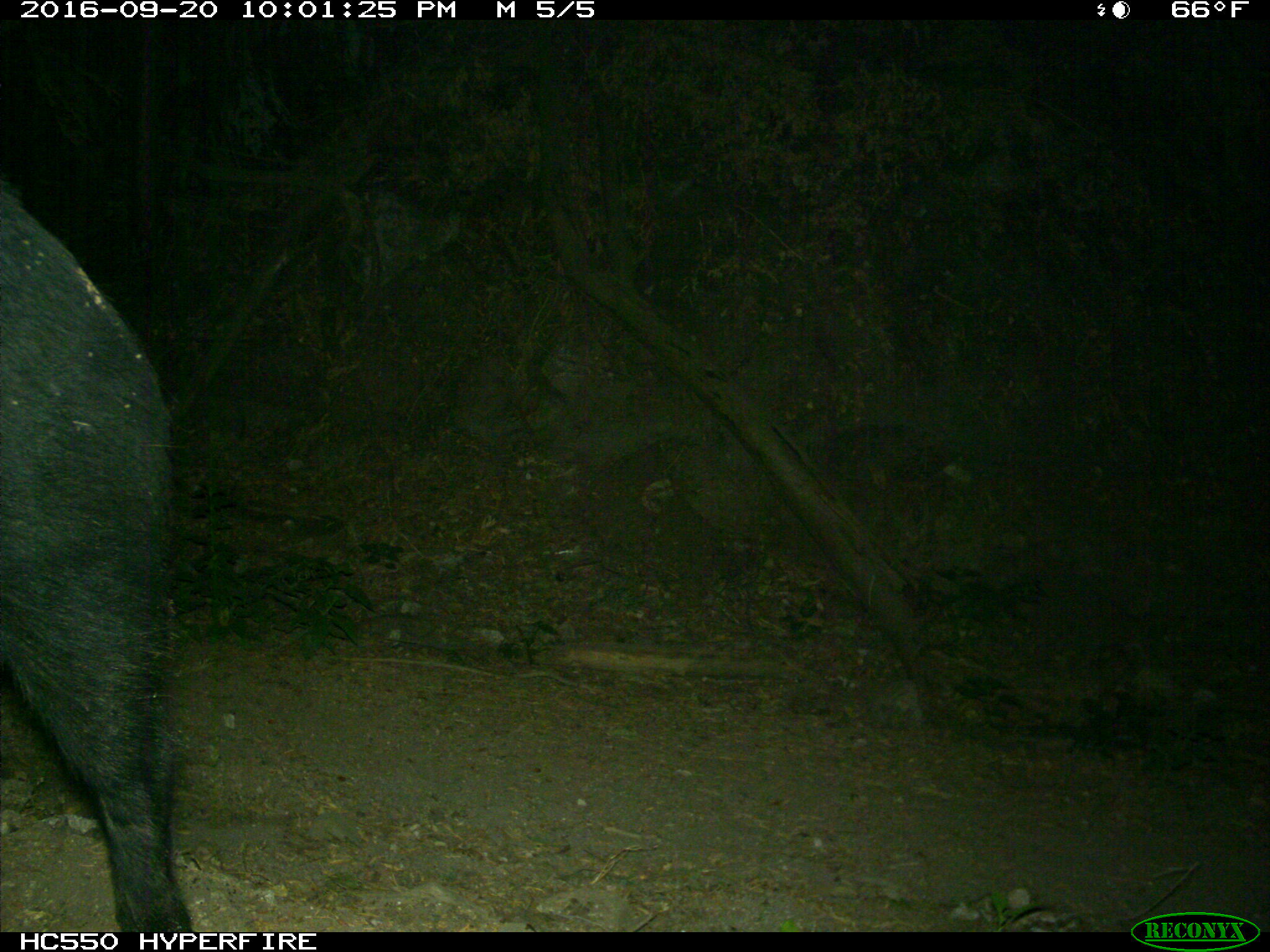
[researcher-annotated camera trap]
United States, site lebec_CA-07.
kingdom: Animalia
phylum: Chordata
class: Mammalia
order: Artiodactyla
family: Suidae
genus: Sus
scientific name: Sus scrofa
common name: wild boar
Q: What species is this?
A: Sus scrofa (wild boar).